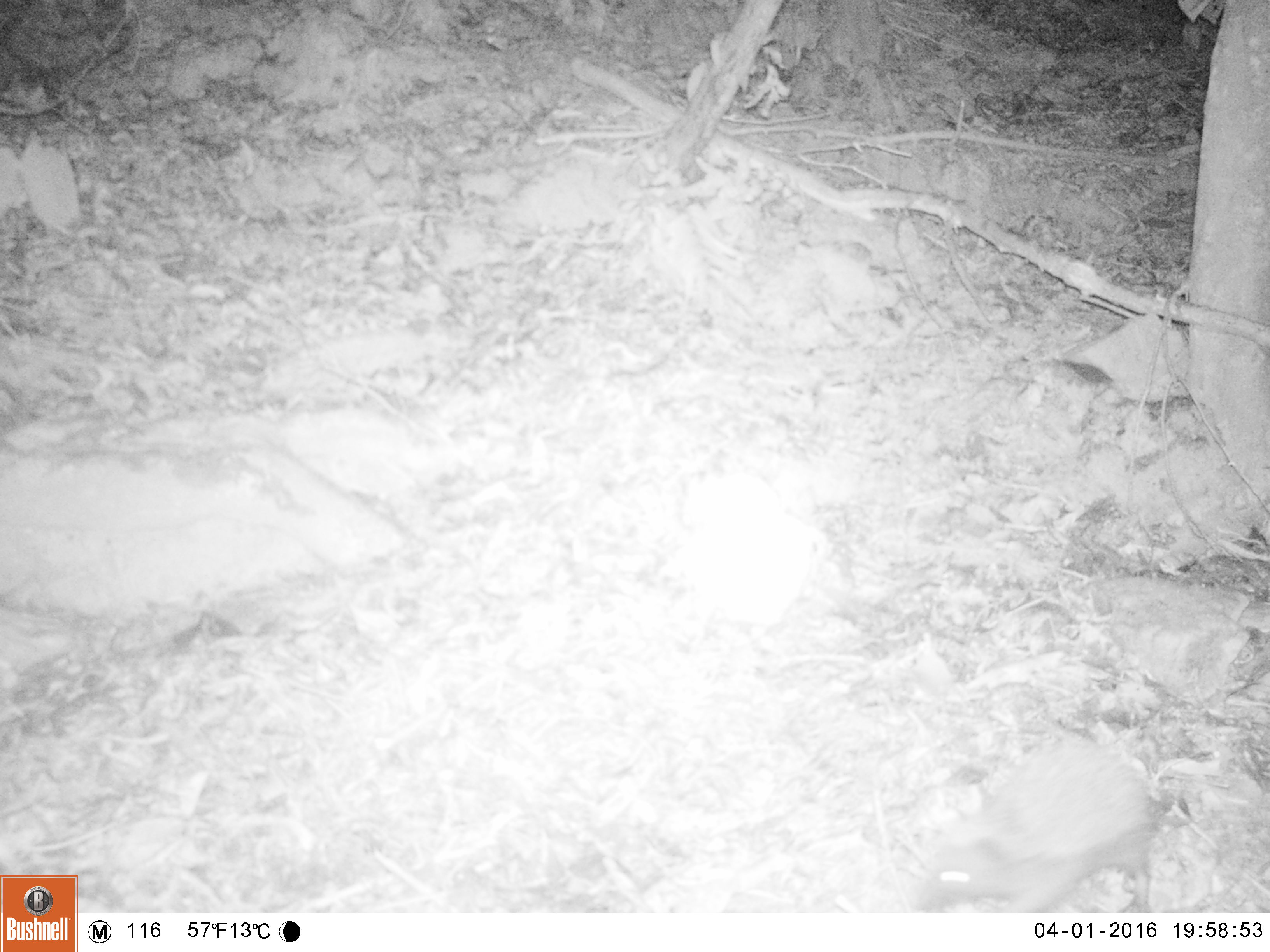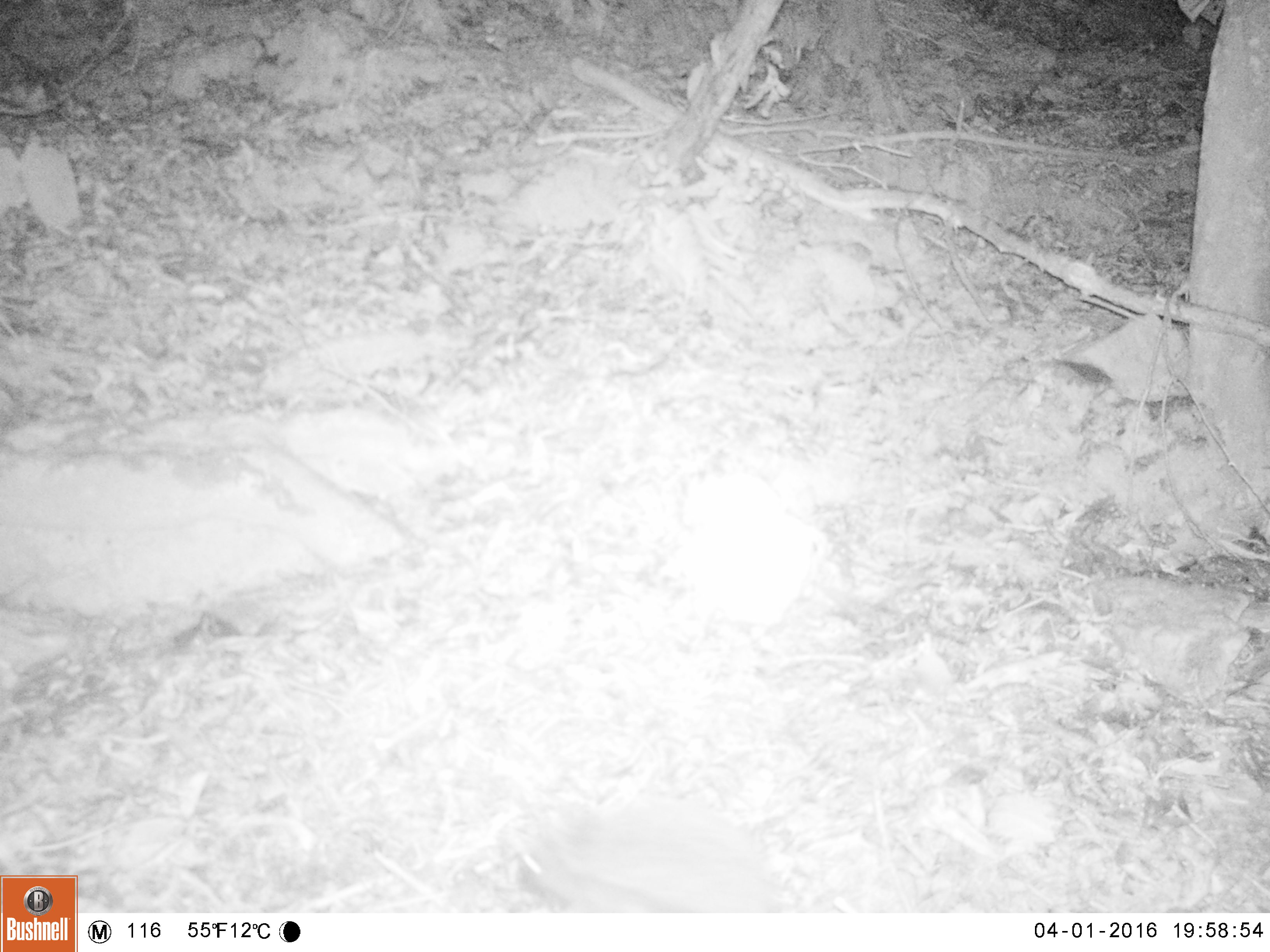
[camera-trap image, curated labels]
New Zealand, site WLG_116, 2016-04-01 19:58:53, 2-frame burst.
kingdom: Animalia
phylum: Chordata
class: Mammalia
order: Eulipotyphla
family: Erinaceidae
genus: Erinaceus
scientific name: Erinaceus europaeus europaeus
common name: european hedgehog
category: hedgehog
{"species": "hedgehog (european hedgehog) (Erinaceus europaeus europaeus)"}